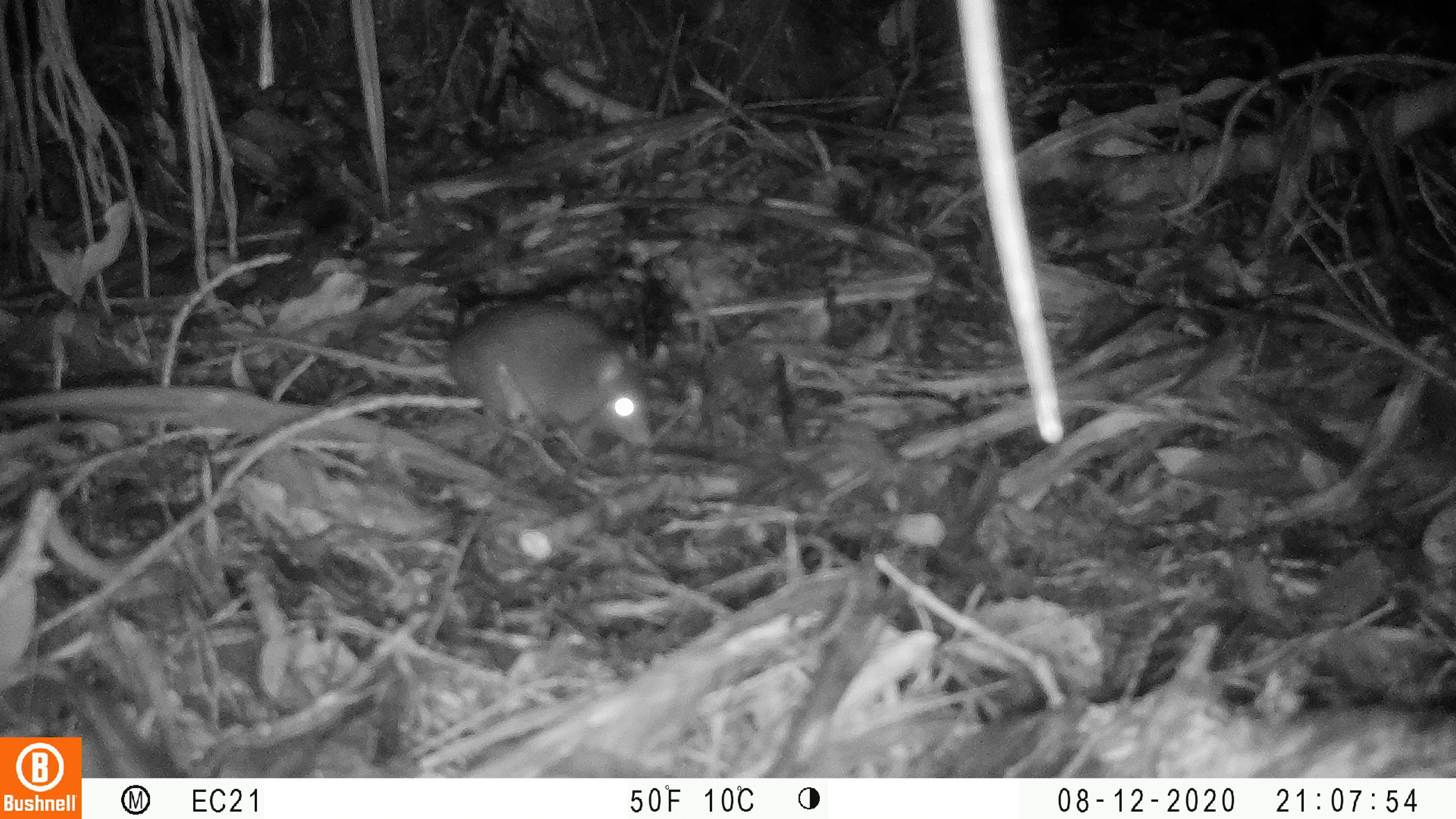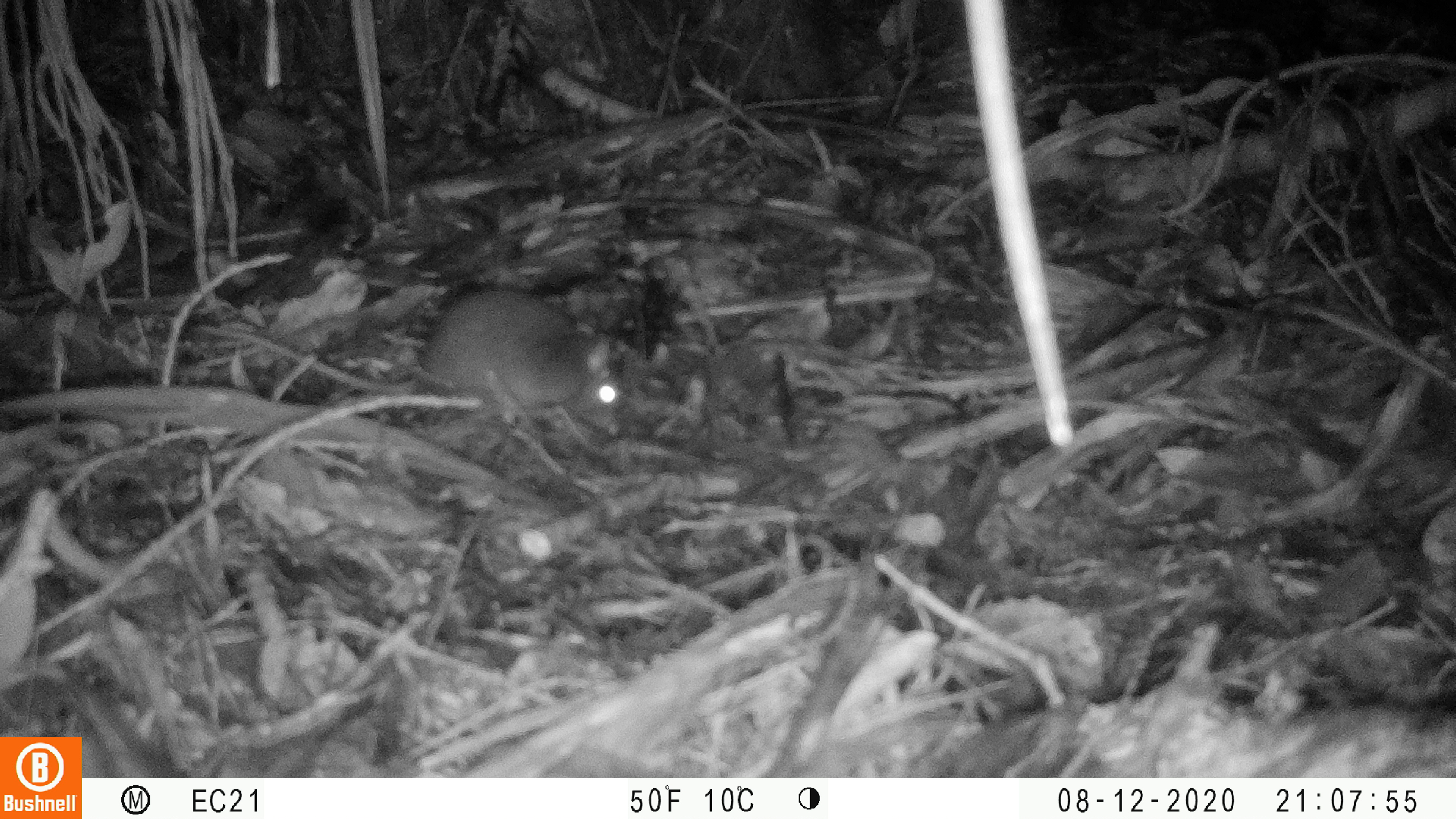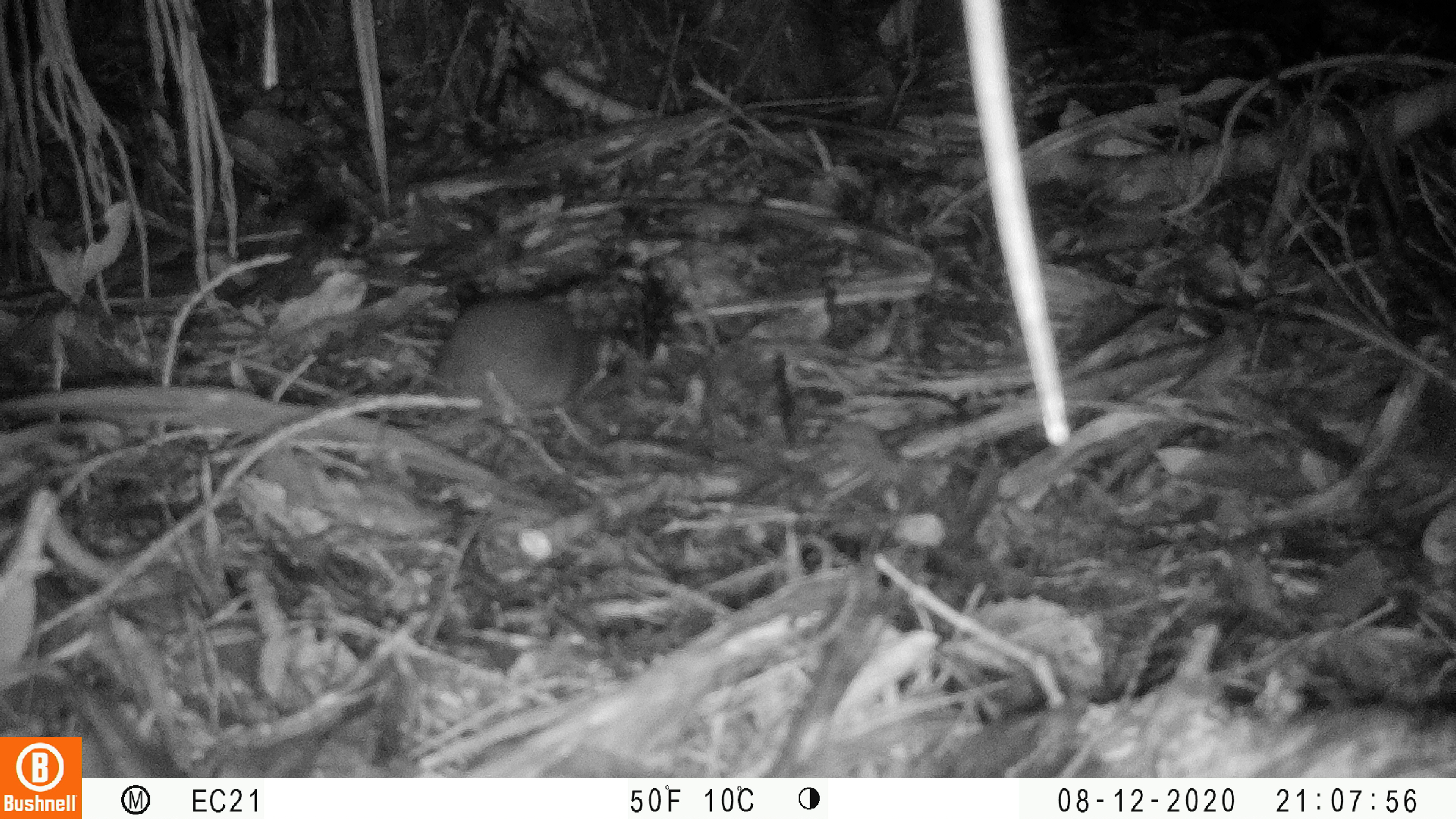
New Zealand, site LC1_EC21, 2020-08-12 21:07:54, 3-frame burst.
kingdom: Animalia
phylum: Chordata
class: Mammalia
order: Rodentia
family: Muridae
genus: Rattus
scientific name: Rattus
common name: rat